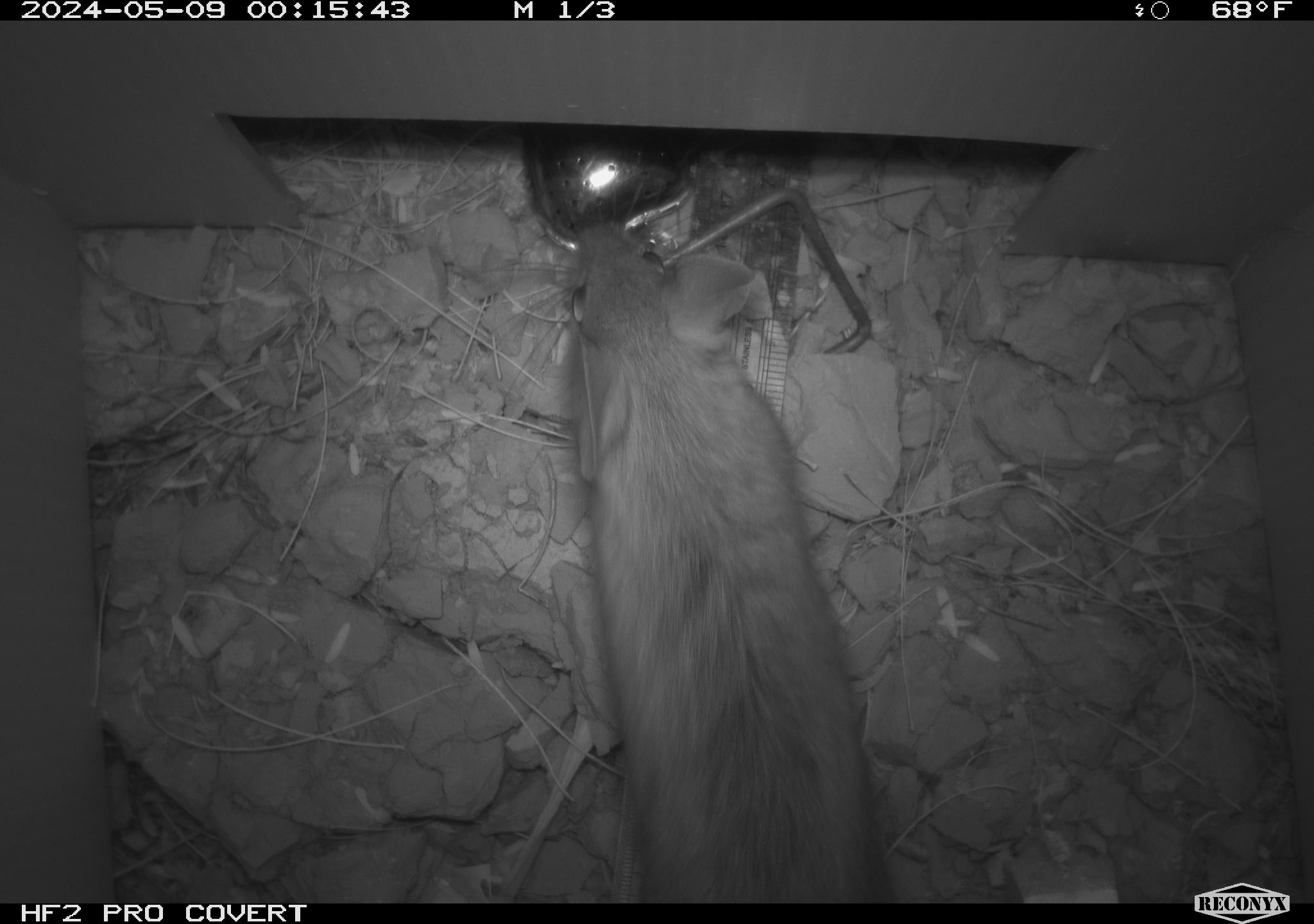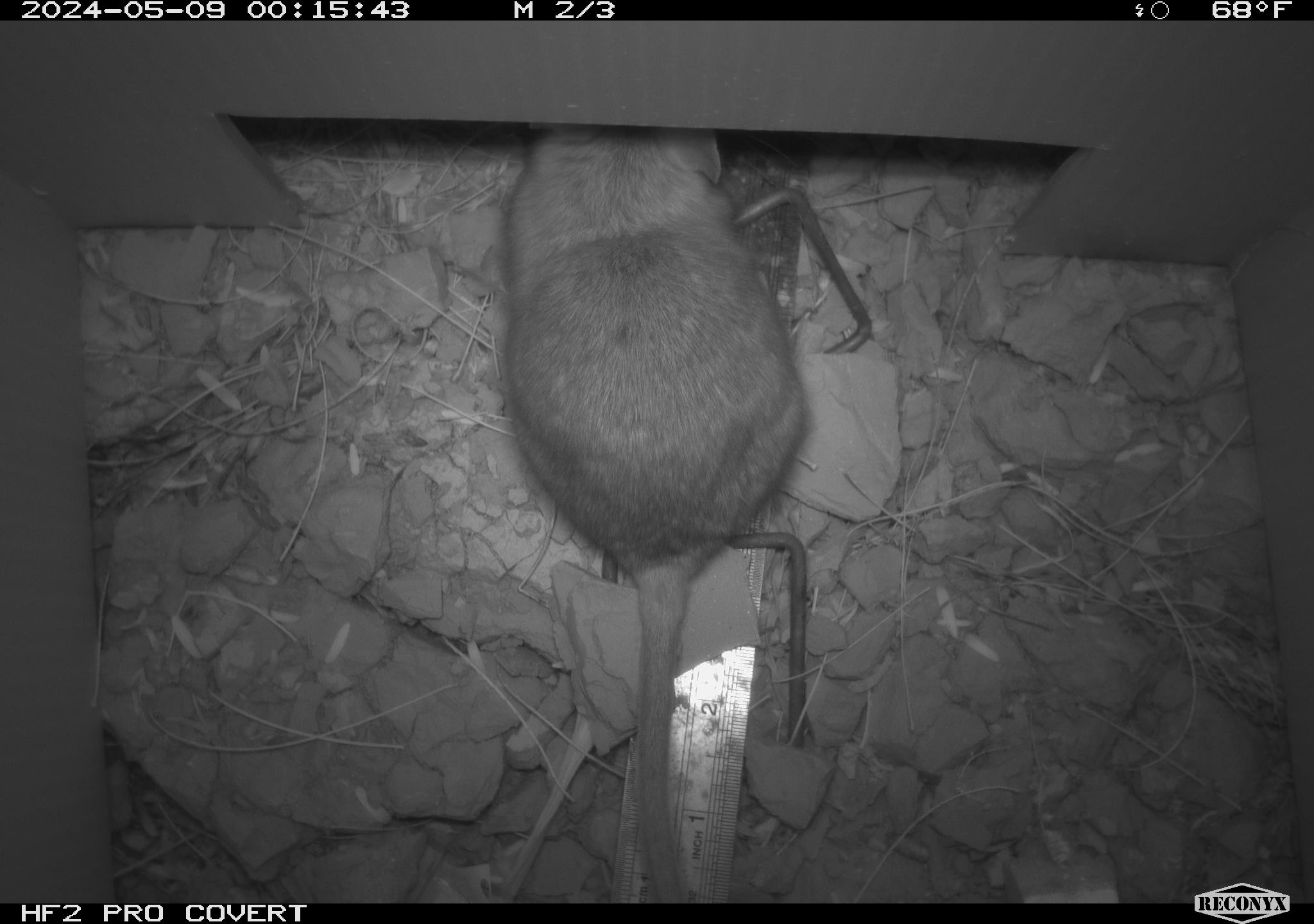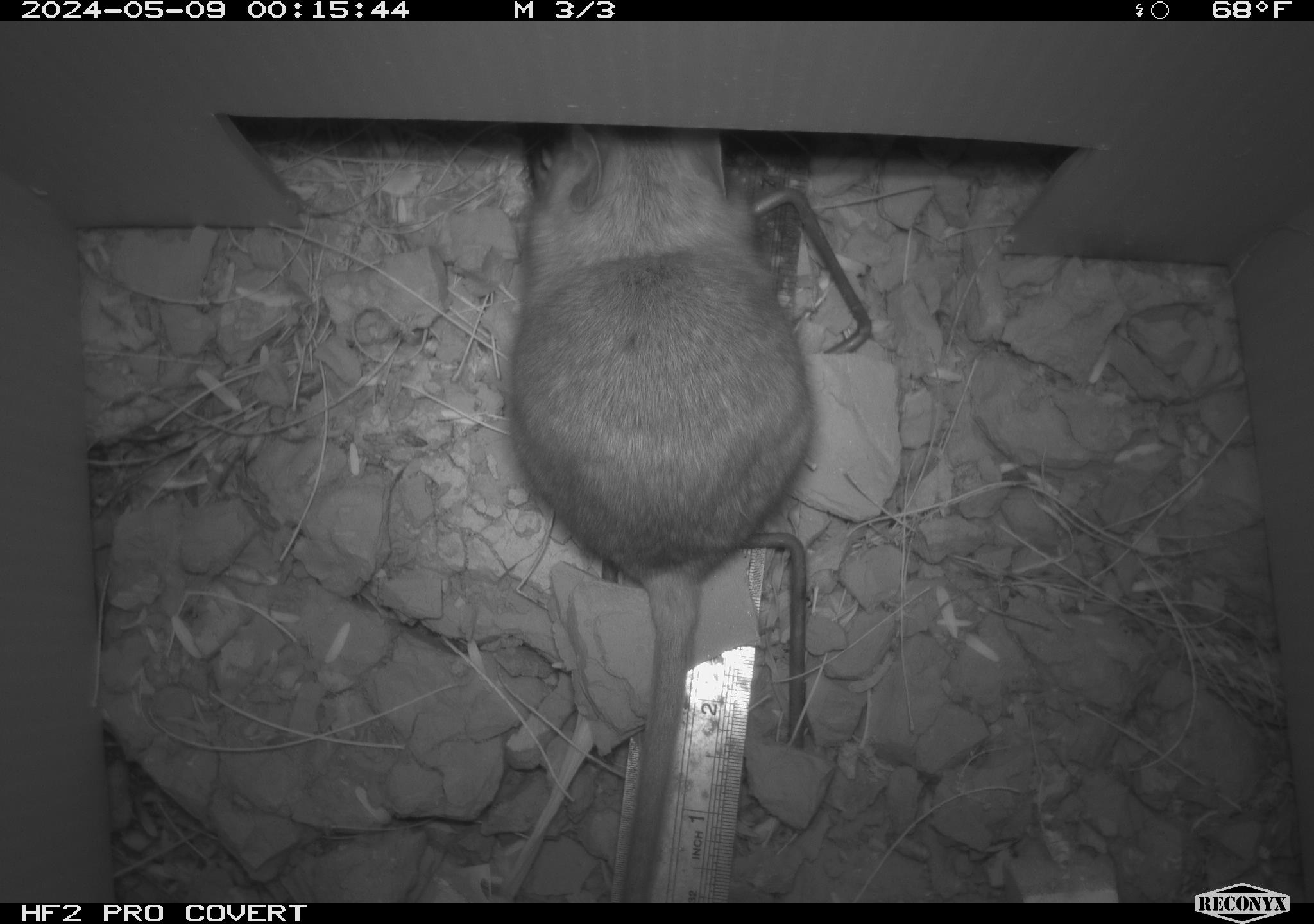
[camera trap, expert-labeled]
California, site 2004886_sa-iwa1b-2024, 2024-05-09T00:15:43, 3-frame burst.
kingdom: Animalia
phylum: Chordata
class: Mammalia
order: Rodentia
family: Cricetidae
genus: Neotoma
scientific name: Neotoma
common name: pack rat or woodrat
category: neotoma species